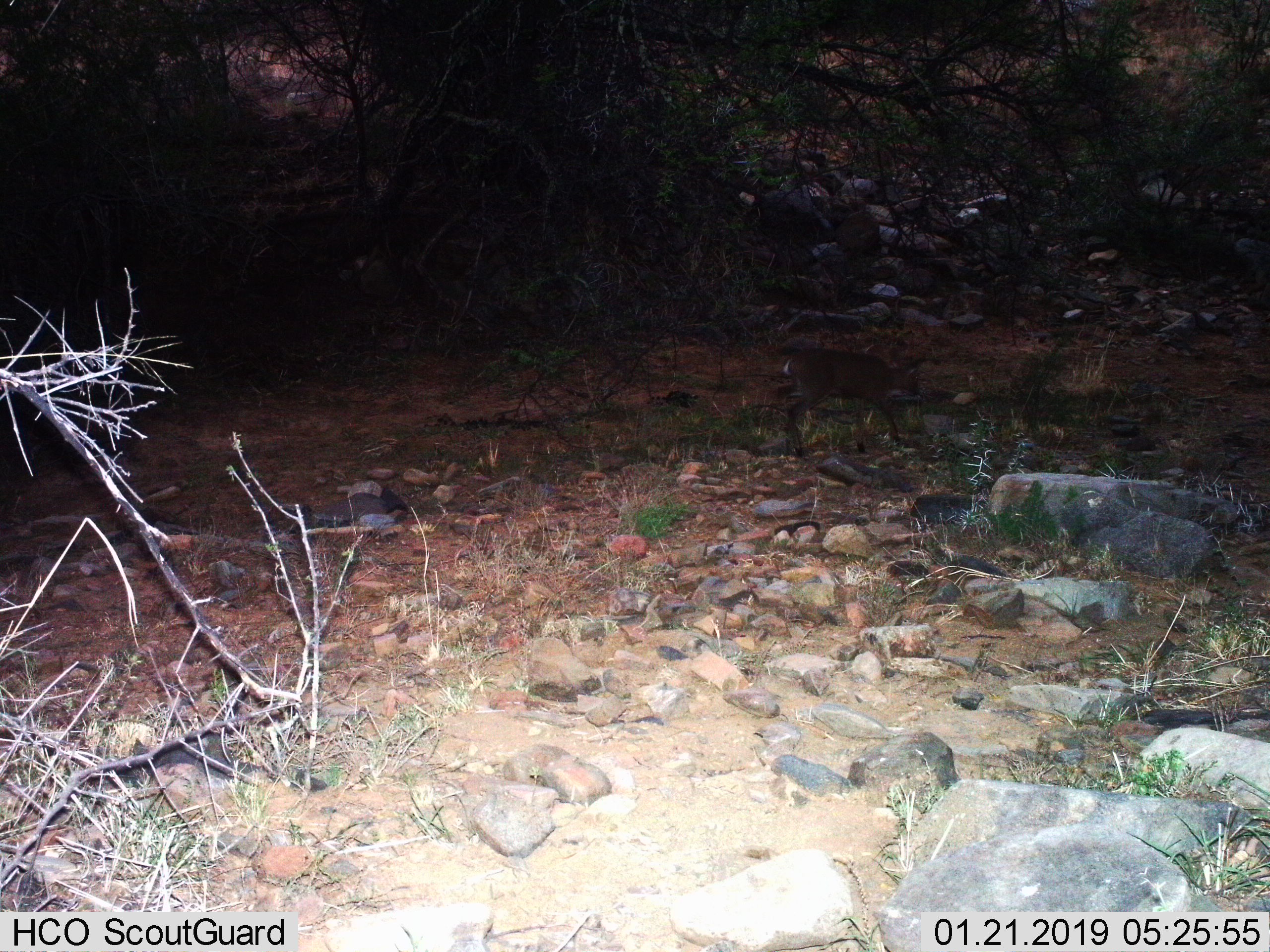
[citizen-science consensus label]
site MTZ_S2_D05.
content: unidentified animal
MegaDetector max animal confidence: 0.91